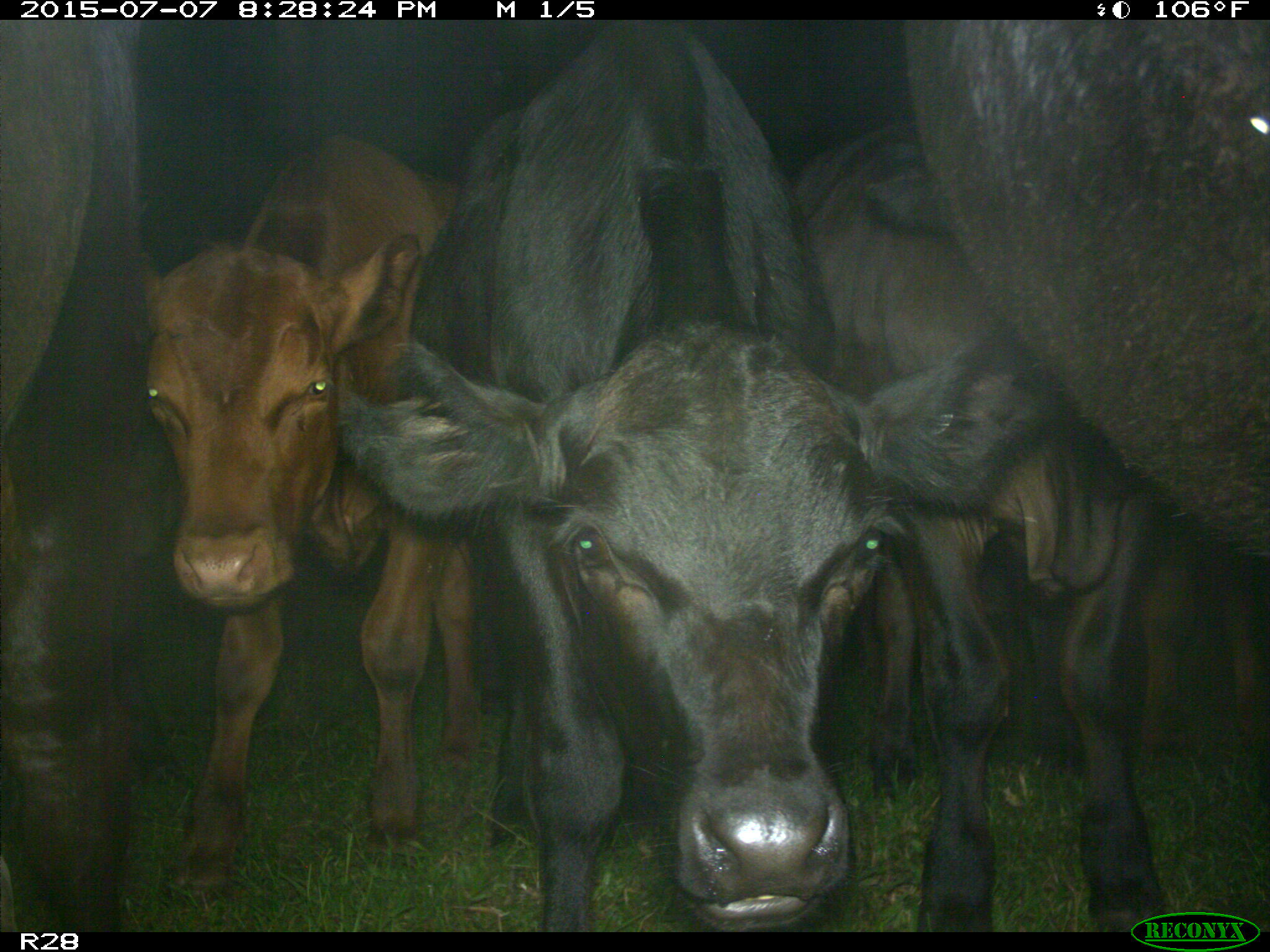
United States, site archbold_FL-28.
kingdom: Animalia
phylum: Chordata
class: Mammalia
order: Artiodactyla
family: Bovidae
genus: Bos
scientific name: Bos taurus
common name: domestic cow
Bos taurus (domestic cow).